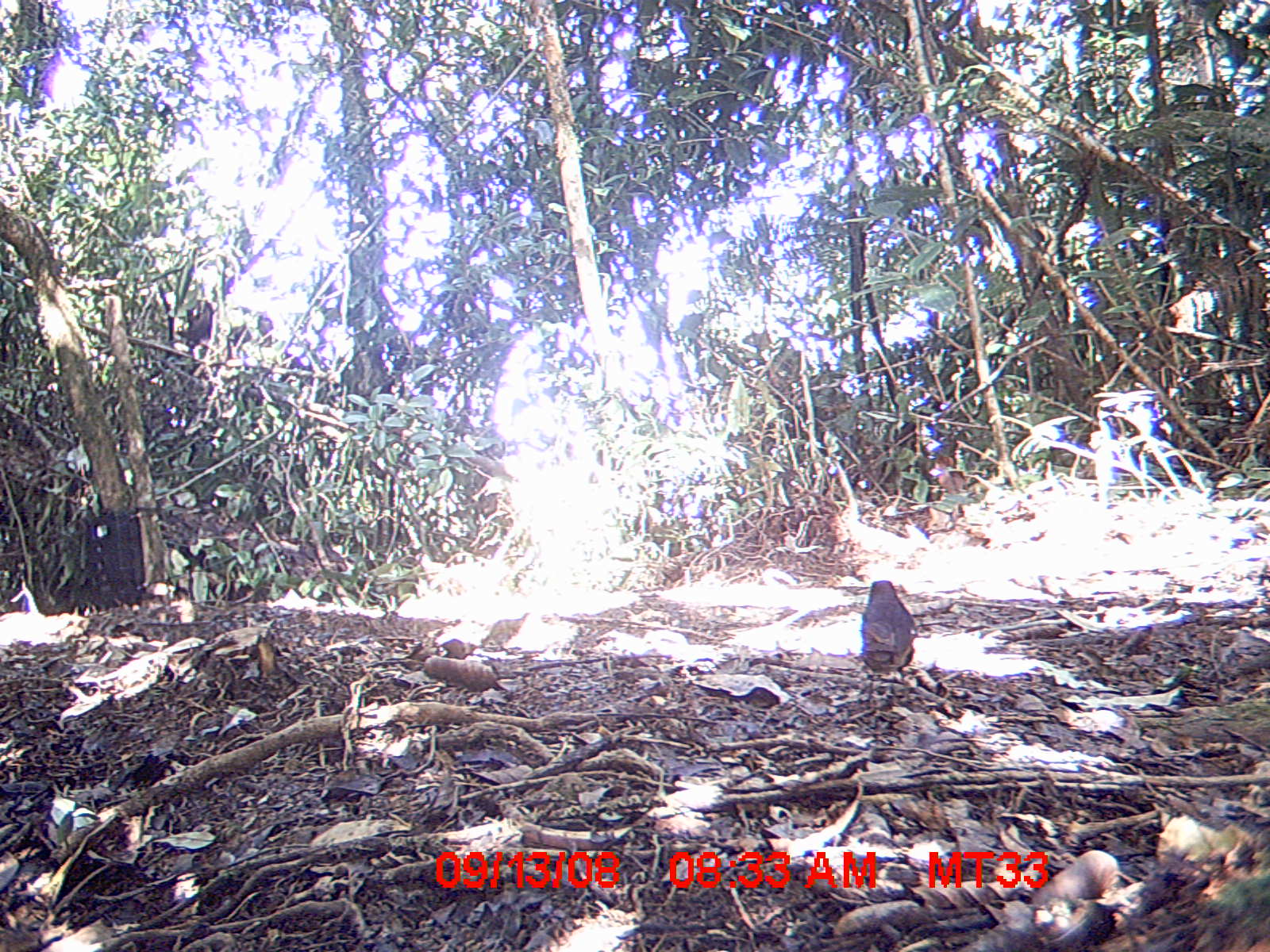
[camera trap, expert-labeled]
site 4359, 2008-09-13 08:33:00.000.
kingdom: Animalia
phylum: Chordata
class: Aves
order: Coraciiformes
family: Brachypteraciidae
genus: Brachypteracias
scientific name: Brachypteracias squamiger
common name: scaly ground-roller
Brachypteracias squamiger (scaly ground-roller), count 1.